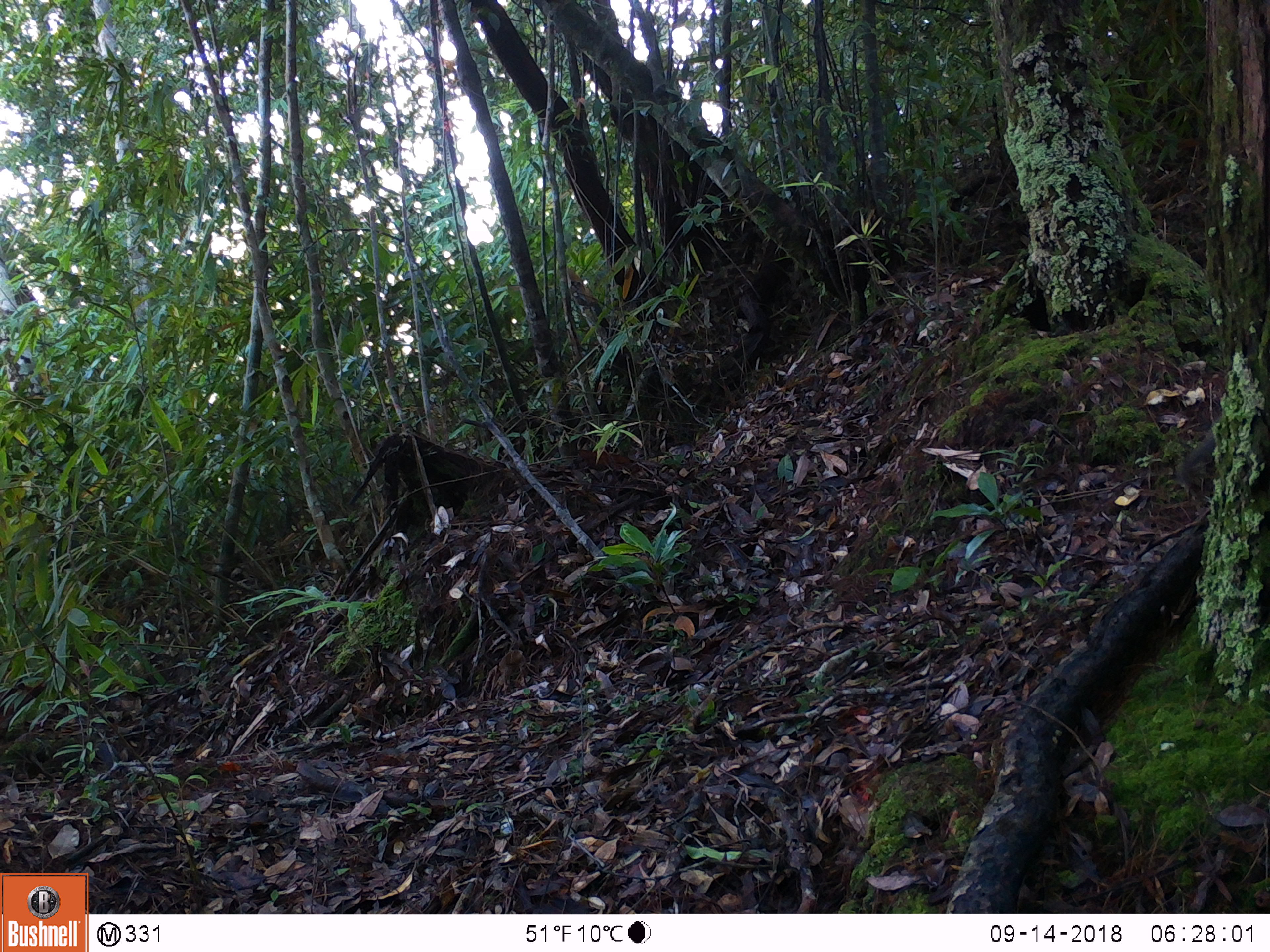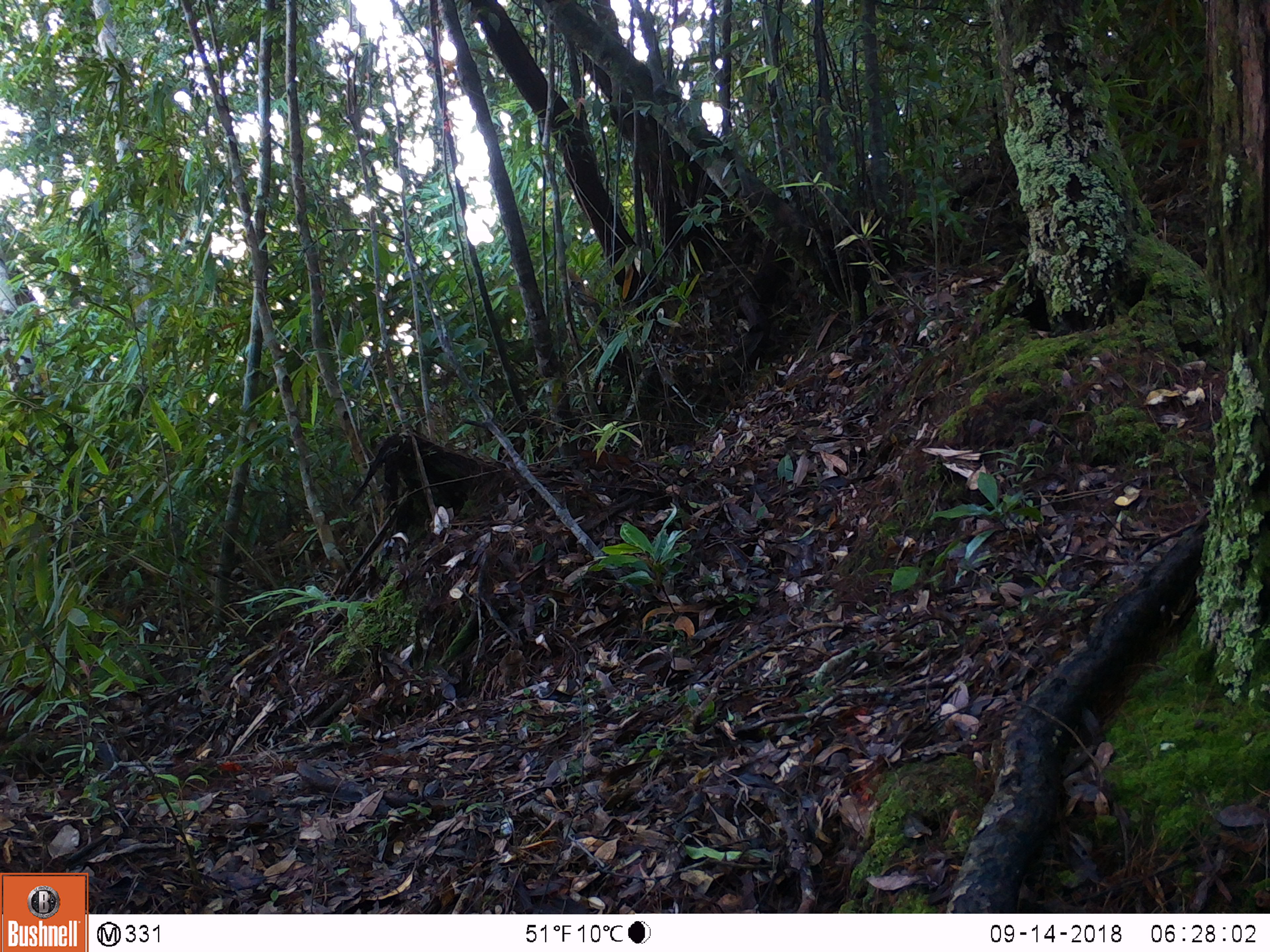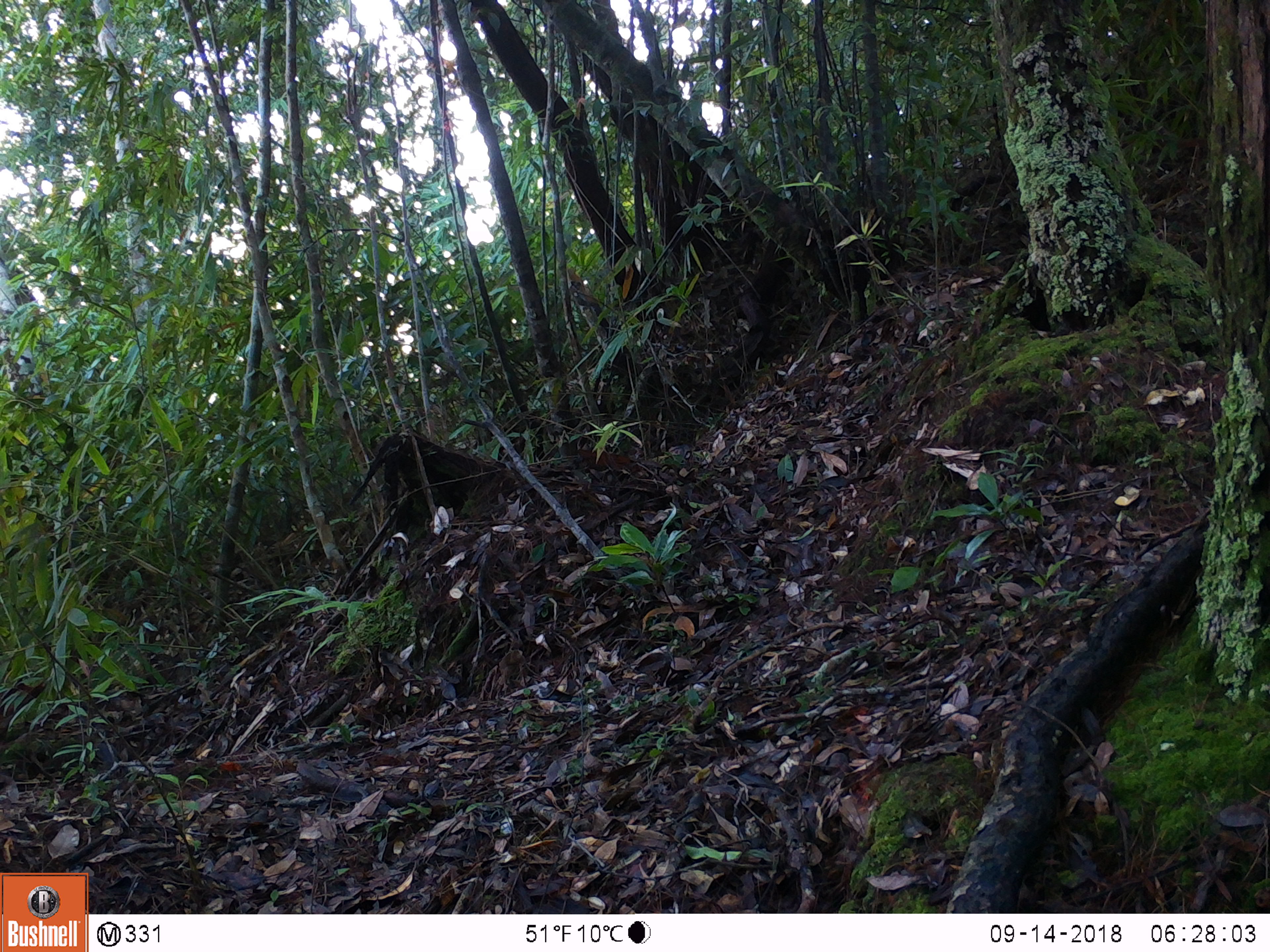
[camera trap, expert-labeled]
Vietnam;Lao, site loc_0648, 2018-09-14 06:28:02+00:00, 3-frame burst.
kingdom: Animalia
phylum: Chordata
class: Mammalia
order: Primates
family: Cercopithecidae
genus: Macaca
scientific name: Macaca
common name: macaques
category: assam or rhesus macaque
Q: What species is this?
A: Assam or rhesus macaque (macaques) (Macaca).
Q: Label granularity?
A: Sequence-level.